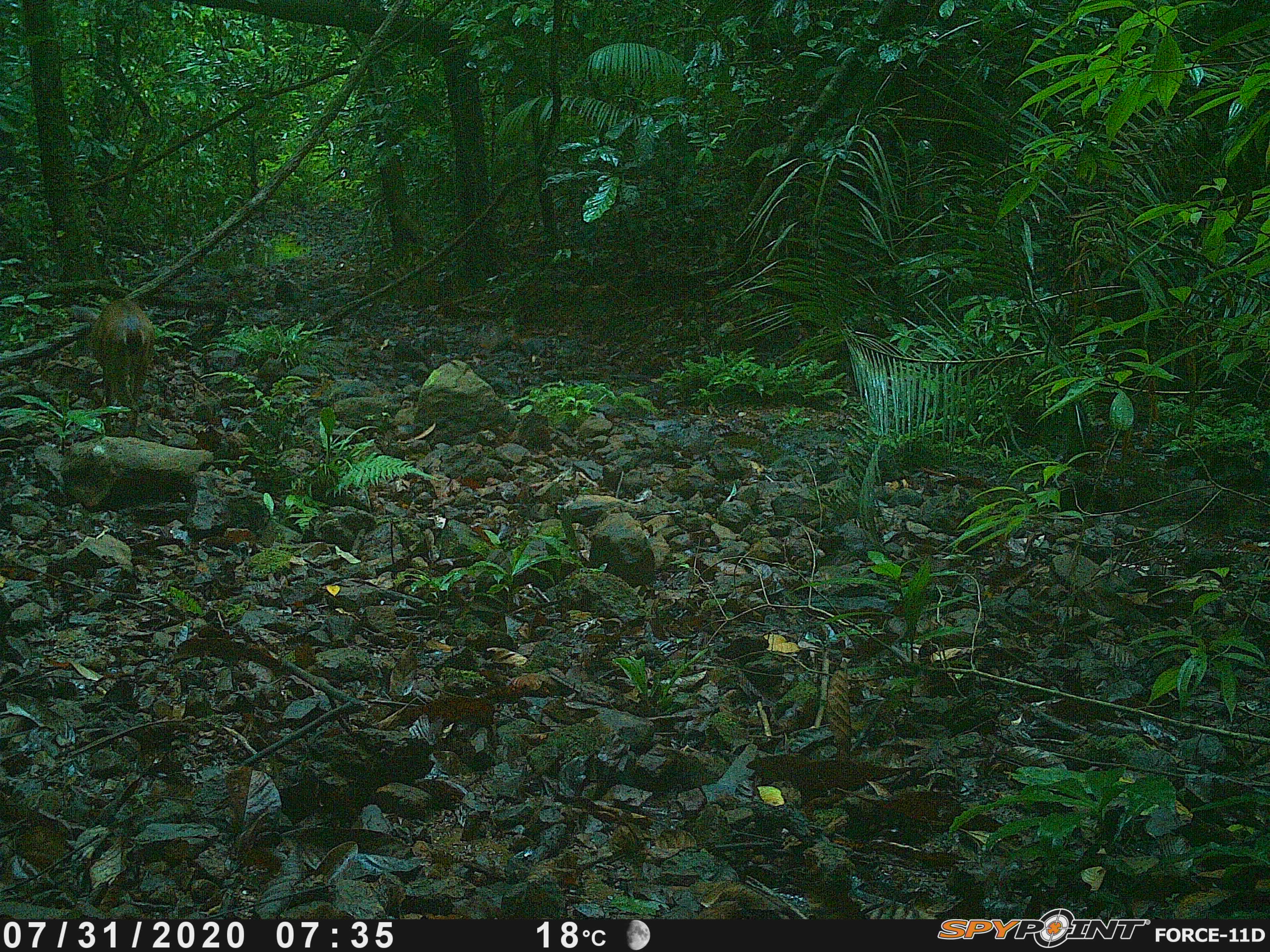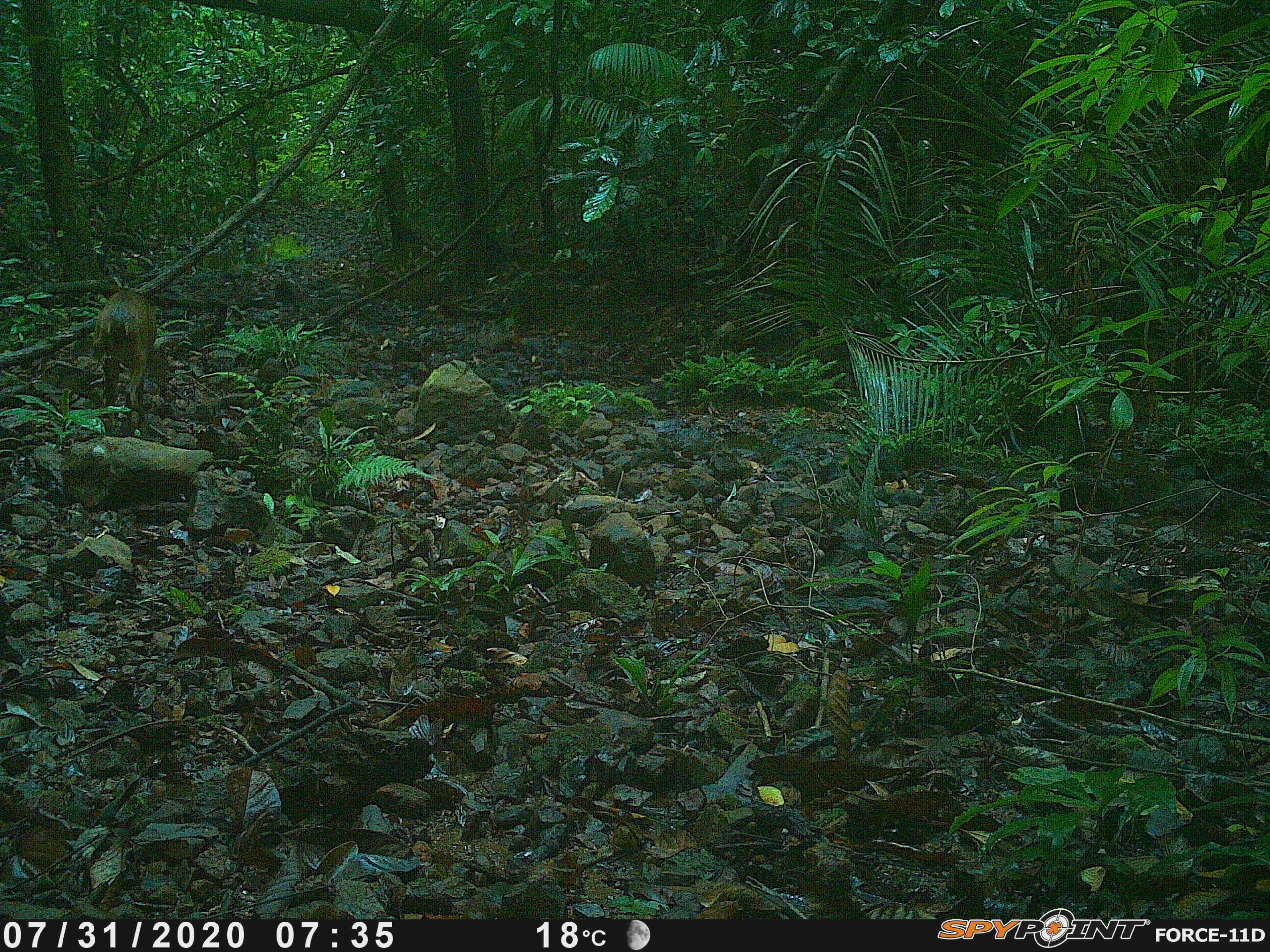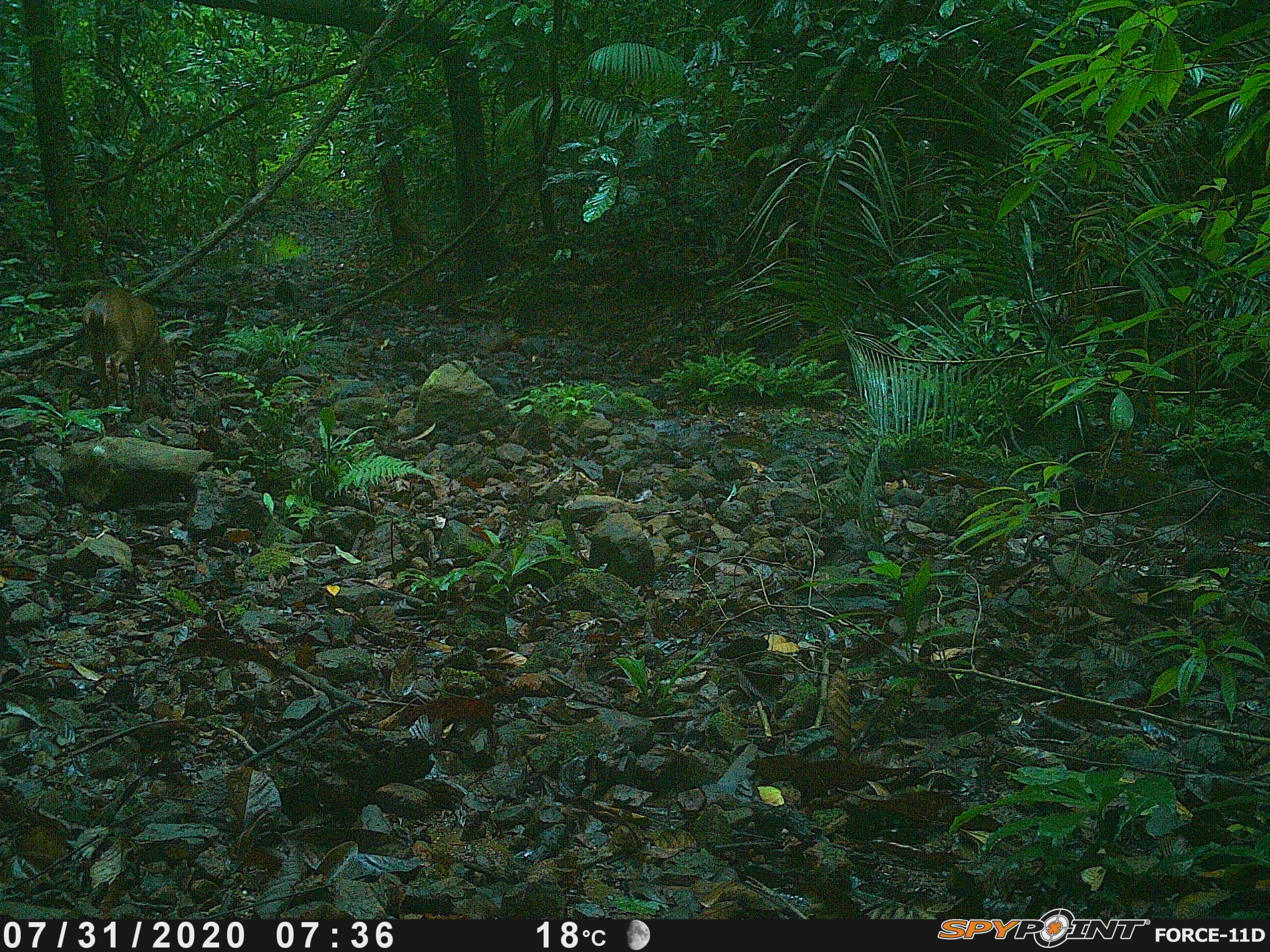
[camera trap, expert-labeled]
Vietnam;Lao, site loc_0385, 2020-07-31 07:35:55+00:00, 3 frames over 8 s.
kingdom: Animalia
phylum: Chordata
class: Mammalia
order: Artiodactyla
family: Cervidae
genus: Muntiacus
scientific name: Muntiacus vuquangensis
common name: large-antlered muntjac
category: large antlered muntjac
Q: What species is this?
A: Large antlered muntjac (large-antlered muntjac) (Muntiacus vuquangensis).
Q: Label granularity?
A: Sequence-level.